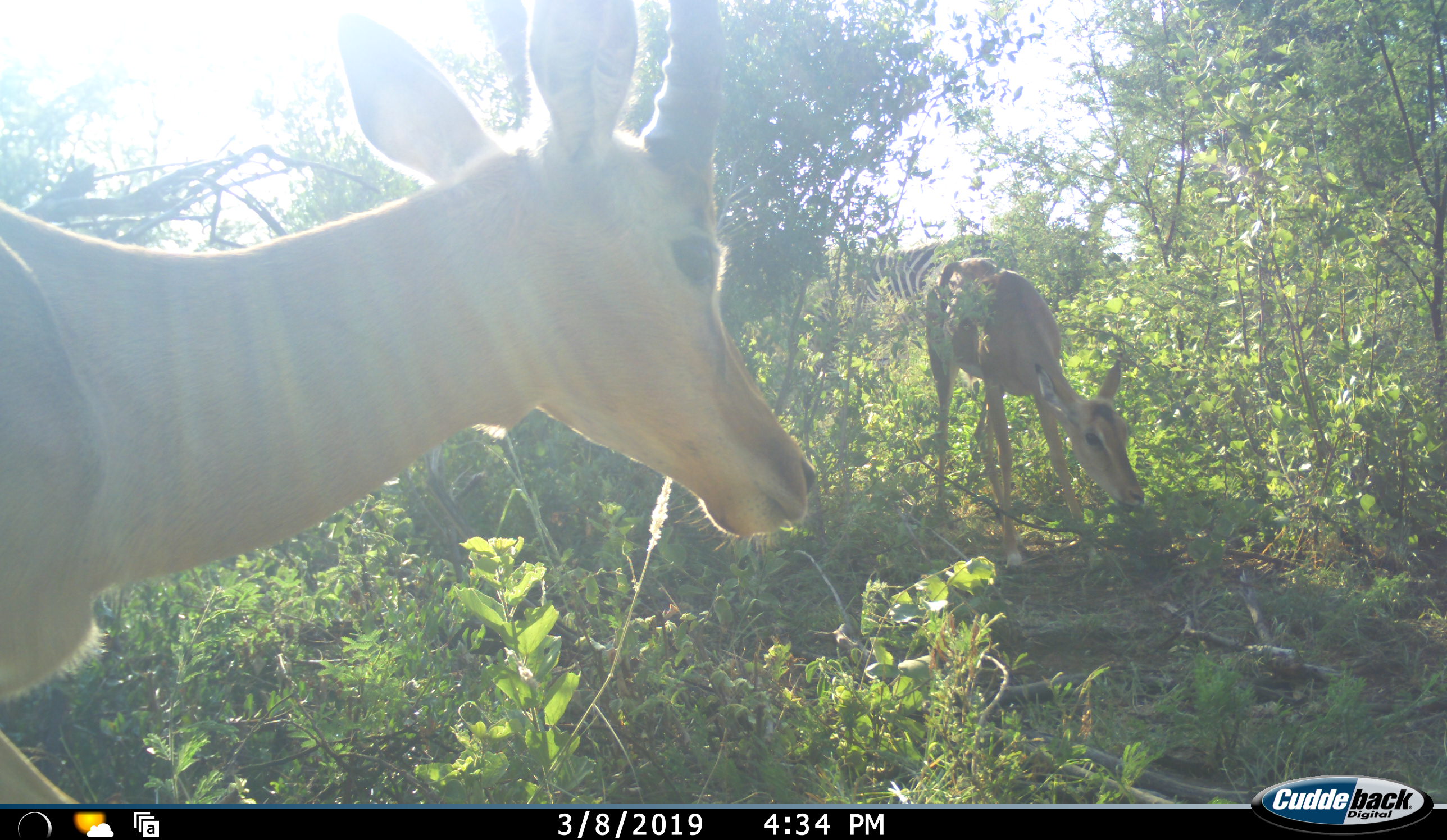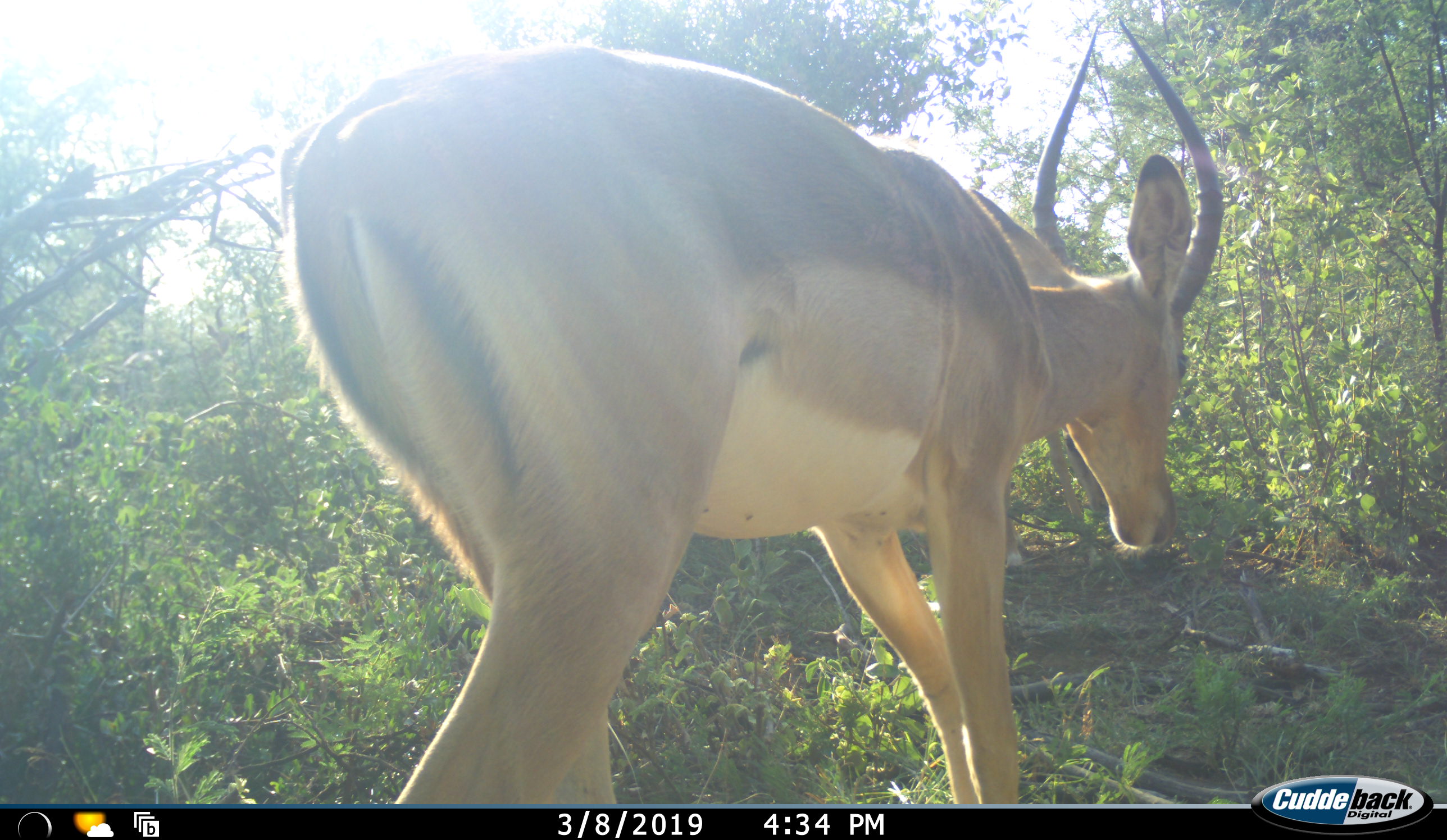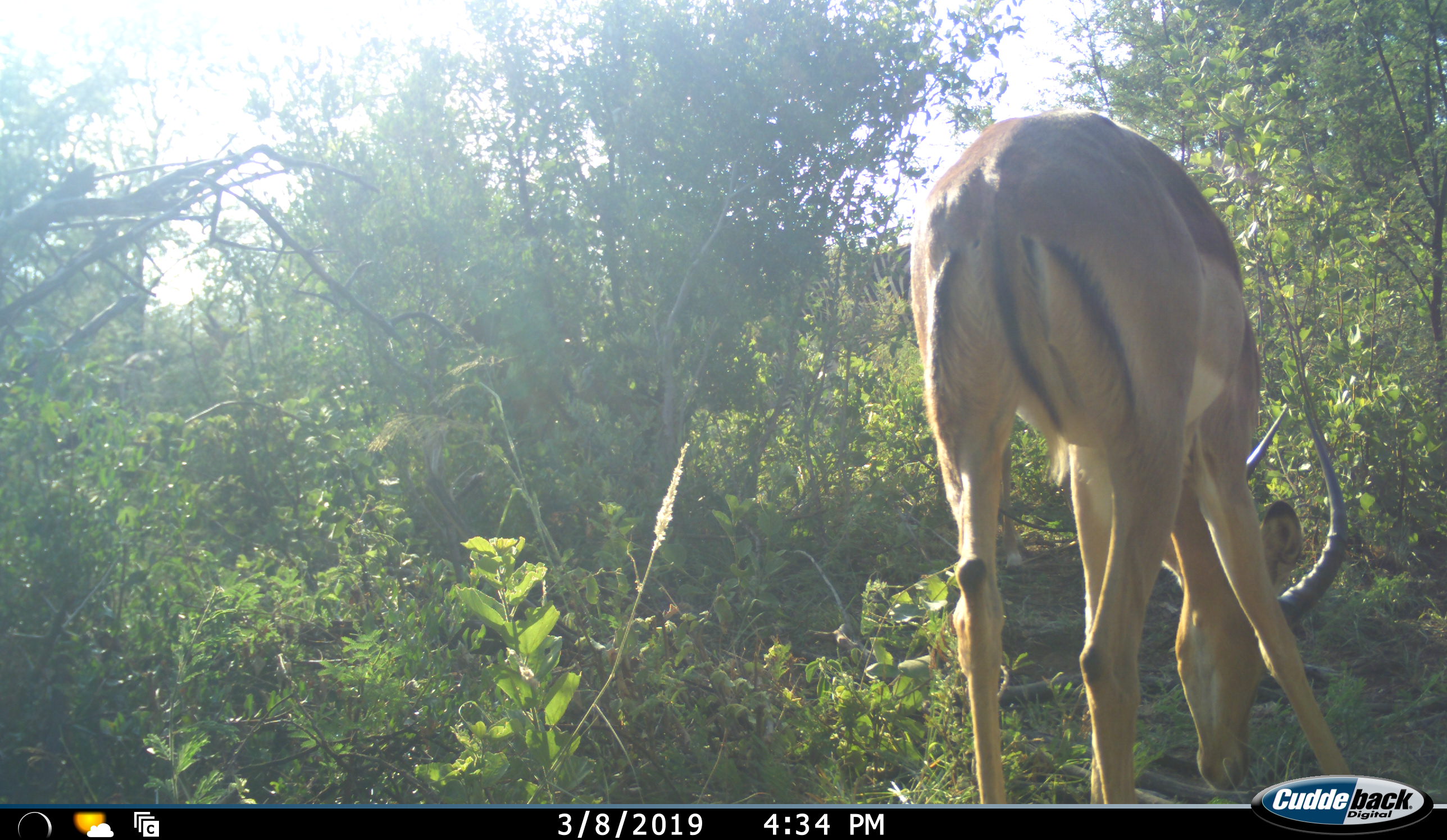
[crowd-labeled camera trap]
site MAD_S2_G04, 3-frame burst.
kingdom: Animalia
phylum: Chordata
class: Mammalia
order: Artiodactyla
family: Bovidae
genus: Aepyceros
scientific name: Aepyceros melampus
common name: impala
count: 2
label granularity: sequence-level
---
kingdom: Animalia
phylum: Chordata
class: Mammalia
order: Perissodactyla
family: Equidae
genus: Equus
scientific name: Equus quagga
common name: plains zebra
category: zebraplains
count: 1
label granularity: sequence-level